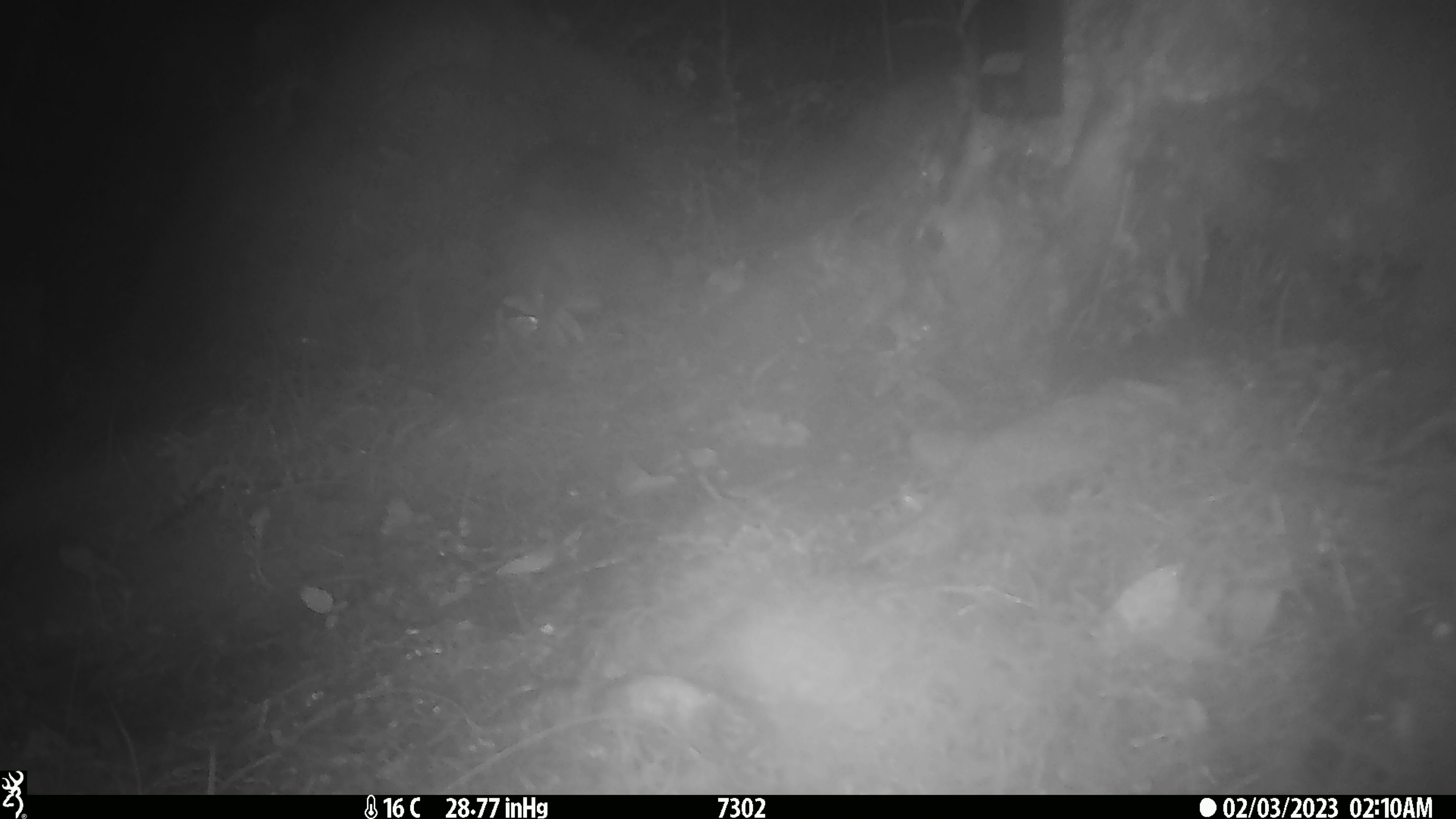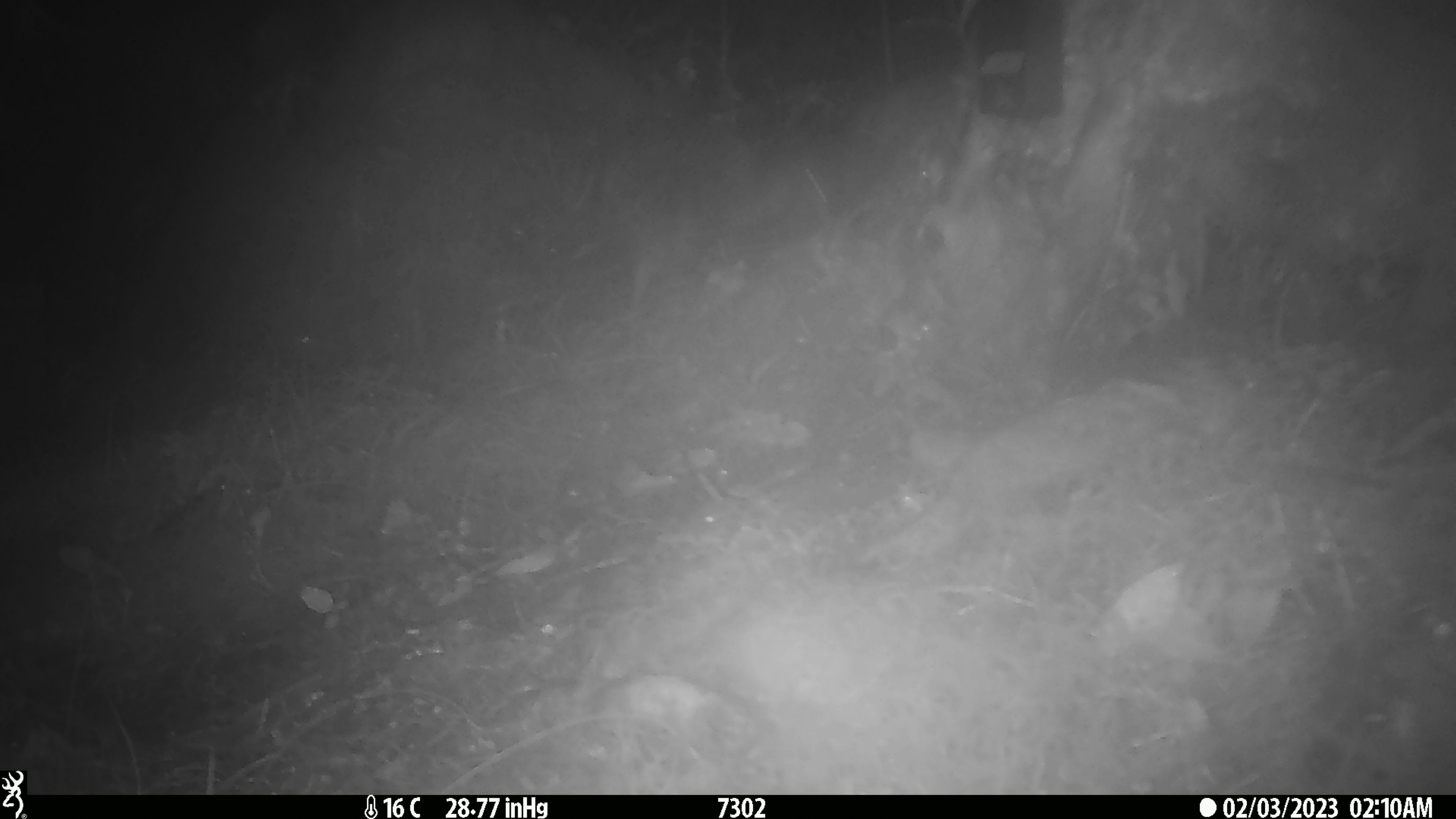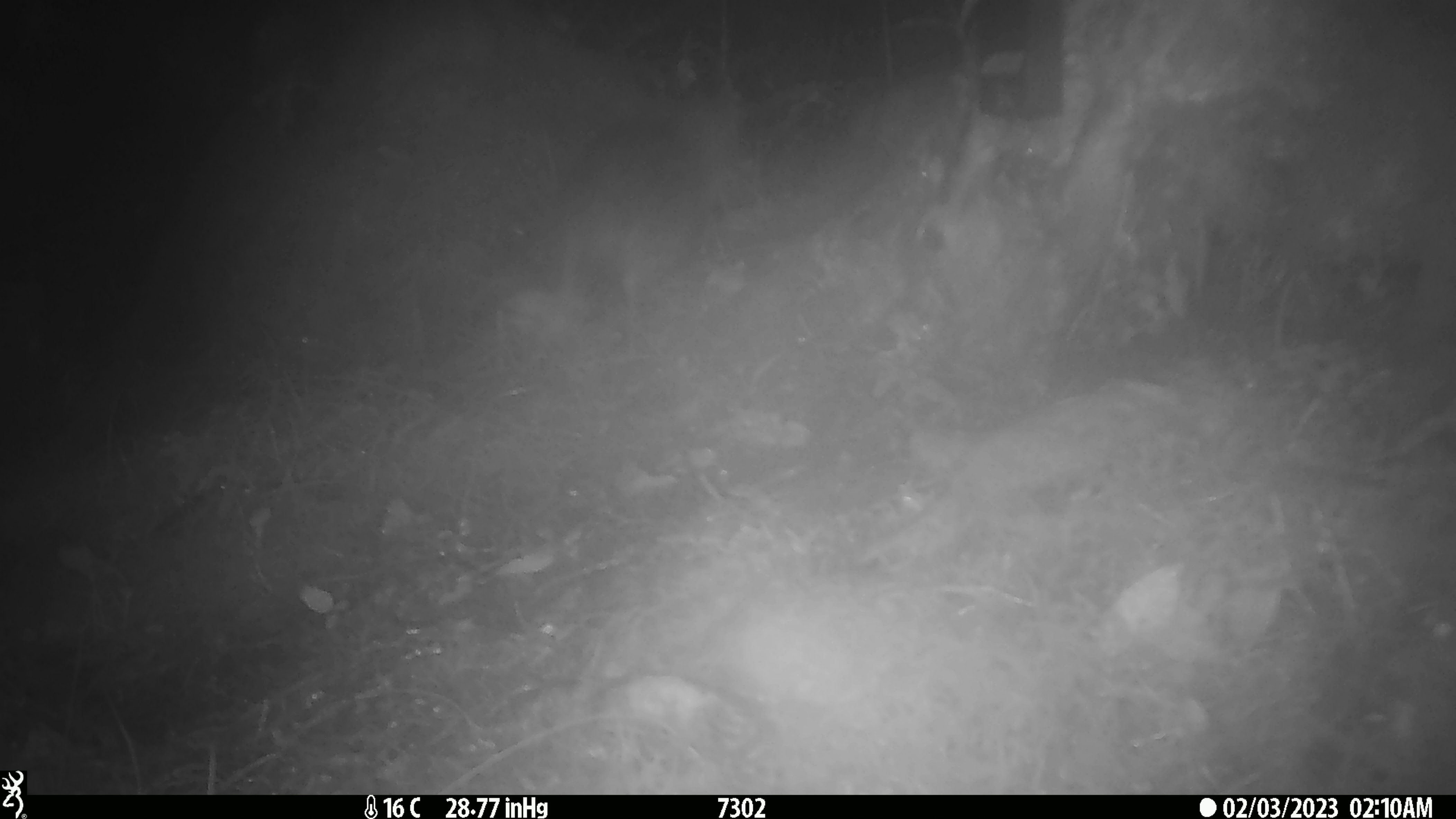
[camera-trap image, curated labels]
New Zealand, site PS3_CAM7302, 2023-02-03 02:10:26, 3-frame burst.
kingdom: Animalia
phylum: Chordata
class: Aves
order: Apterygiformes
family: Apterygidae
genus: Apteryx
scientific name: Apteryx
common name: kiwi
Kiwi (Apteryx).